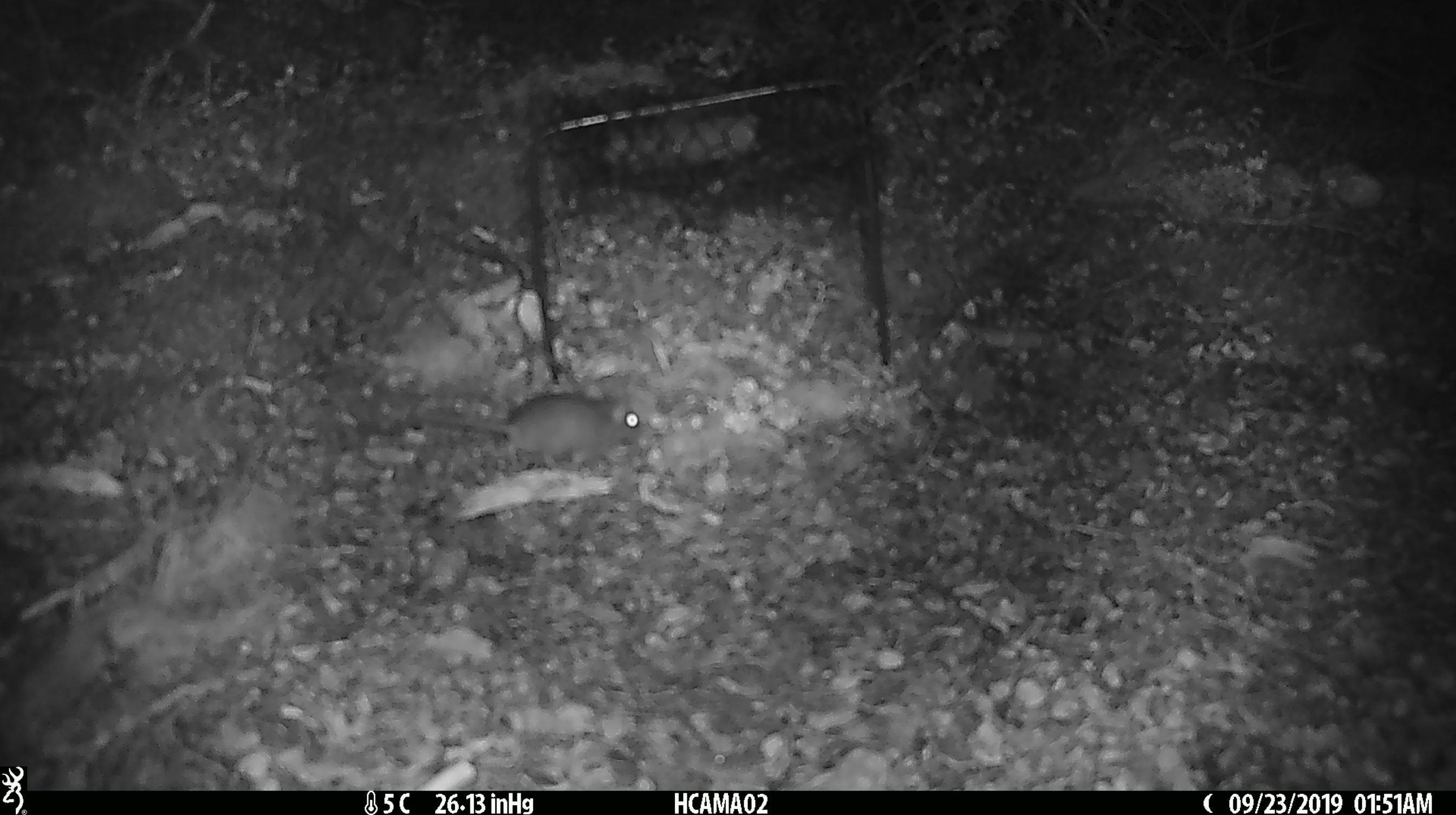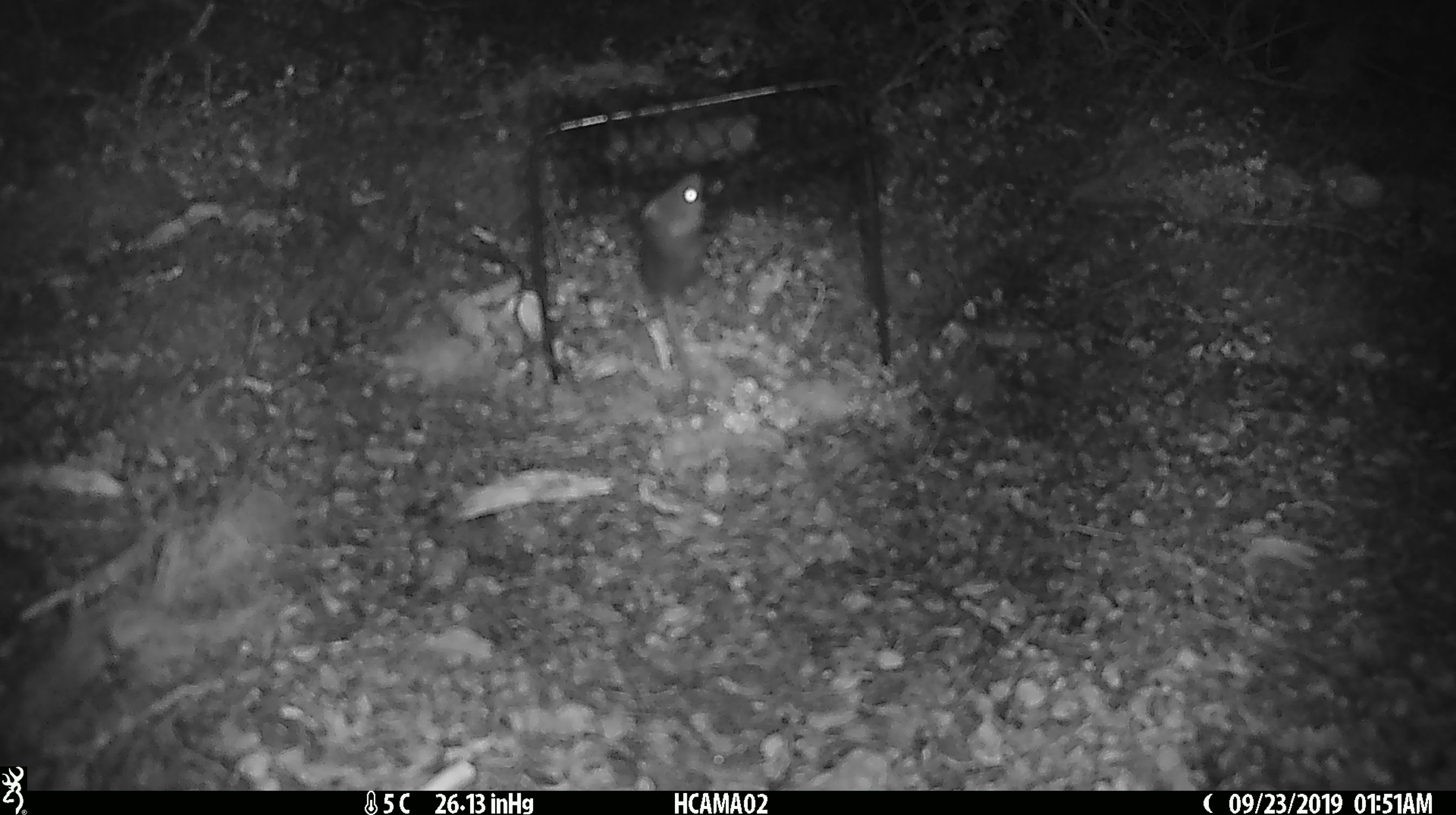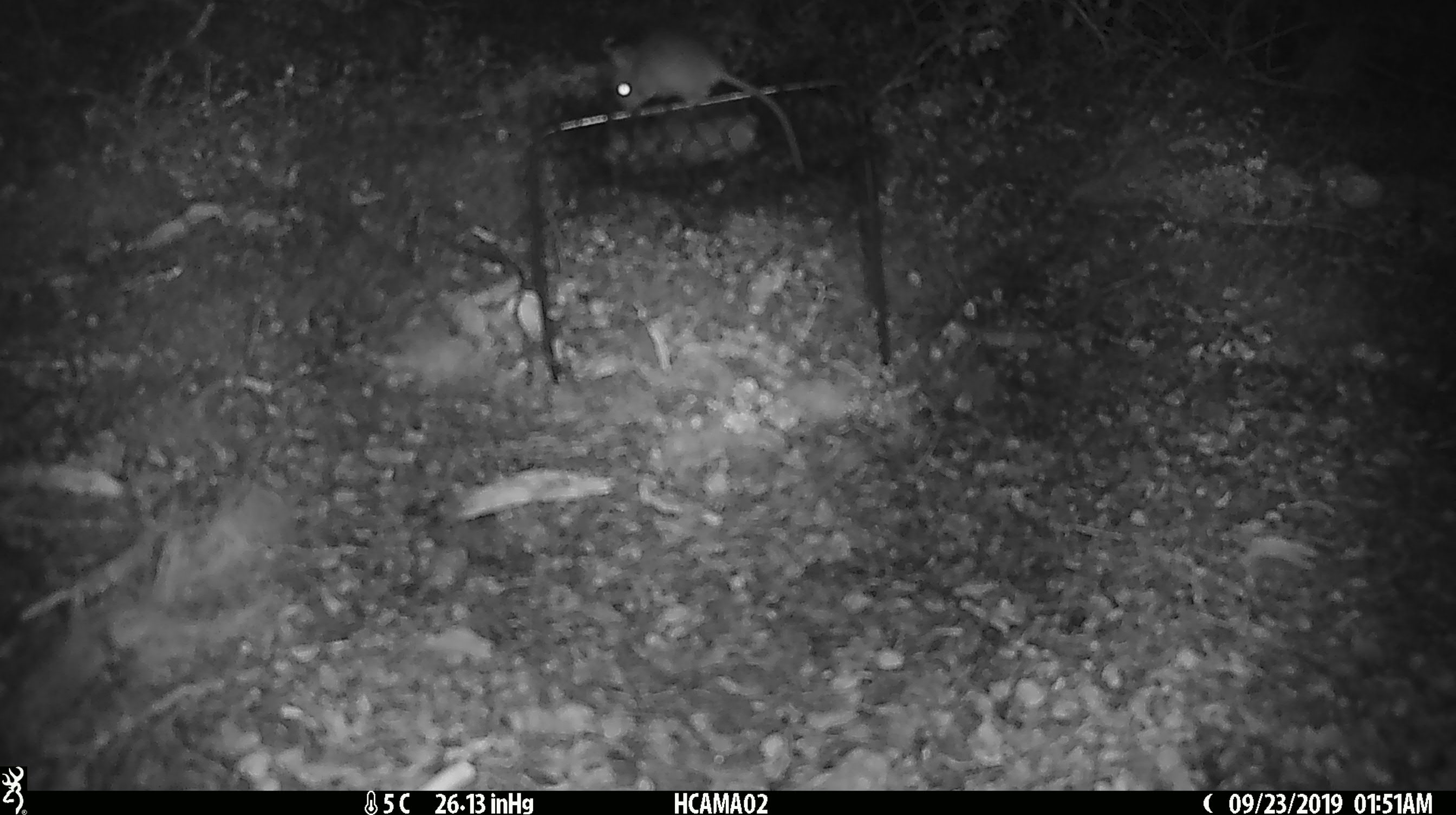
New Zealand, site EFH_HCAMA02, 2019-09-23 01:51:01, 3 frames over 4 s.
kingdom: Animalia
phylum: Chordata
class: Mammalia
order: Rodentia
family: Muridae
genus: Mus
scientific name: Mus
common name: mouse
Mouse (Mus).